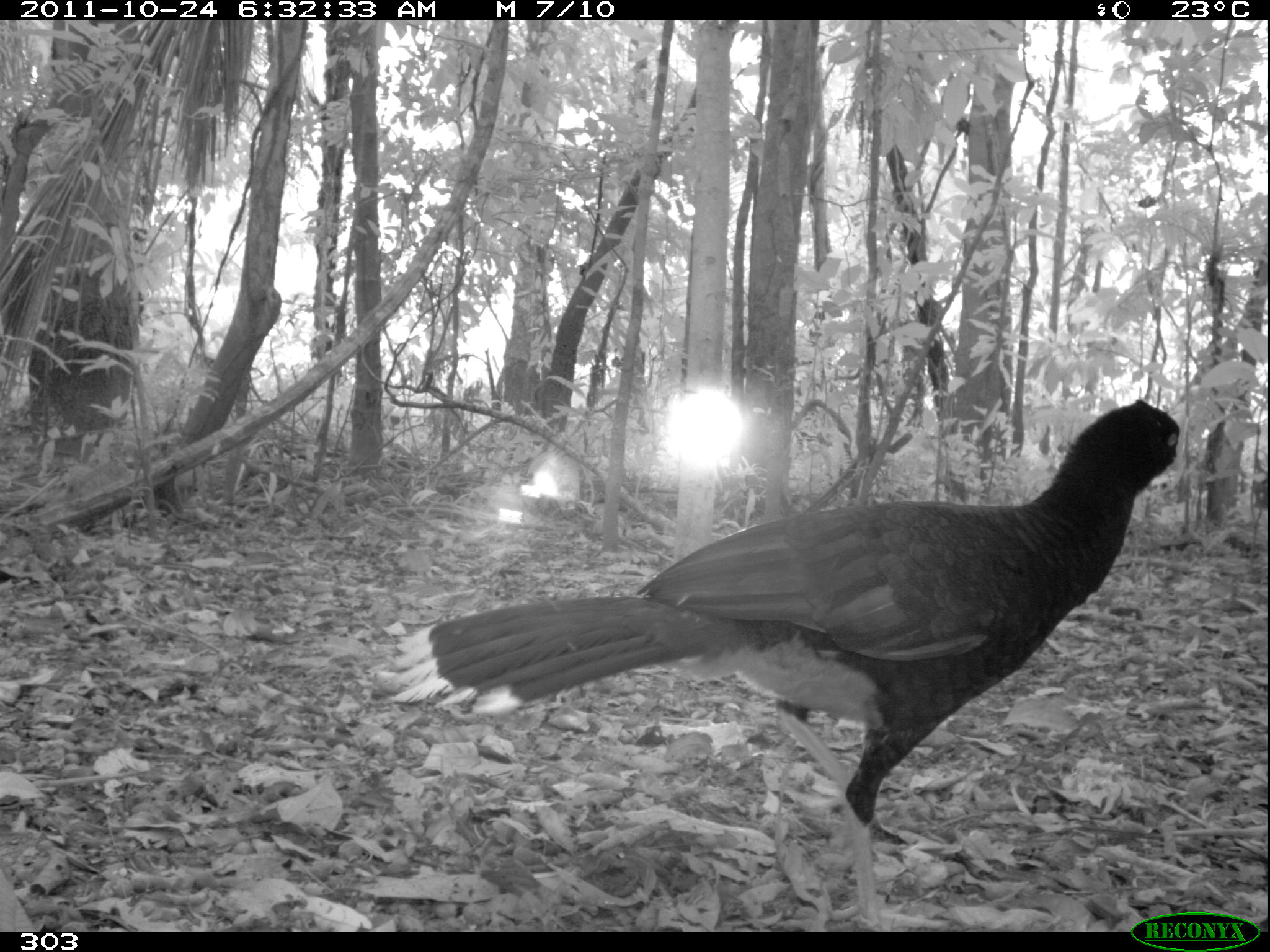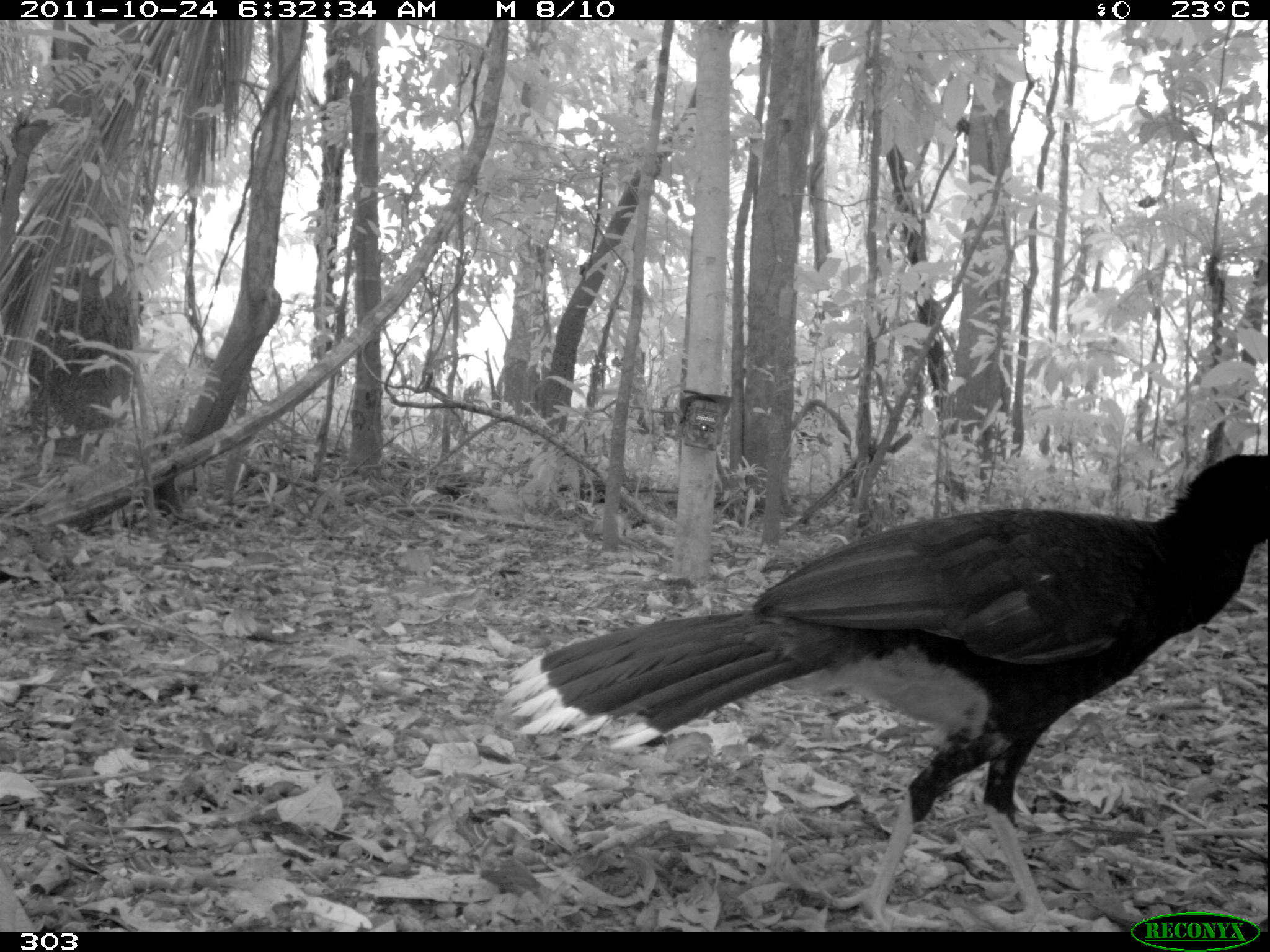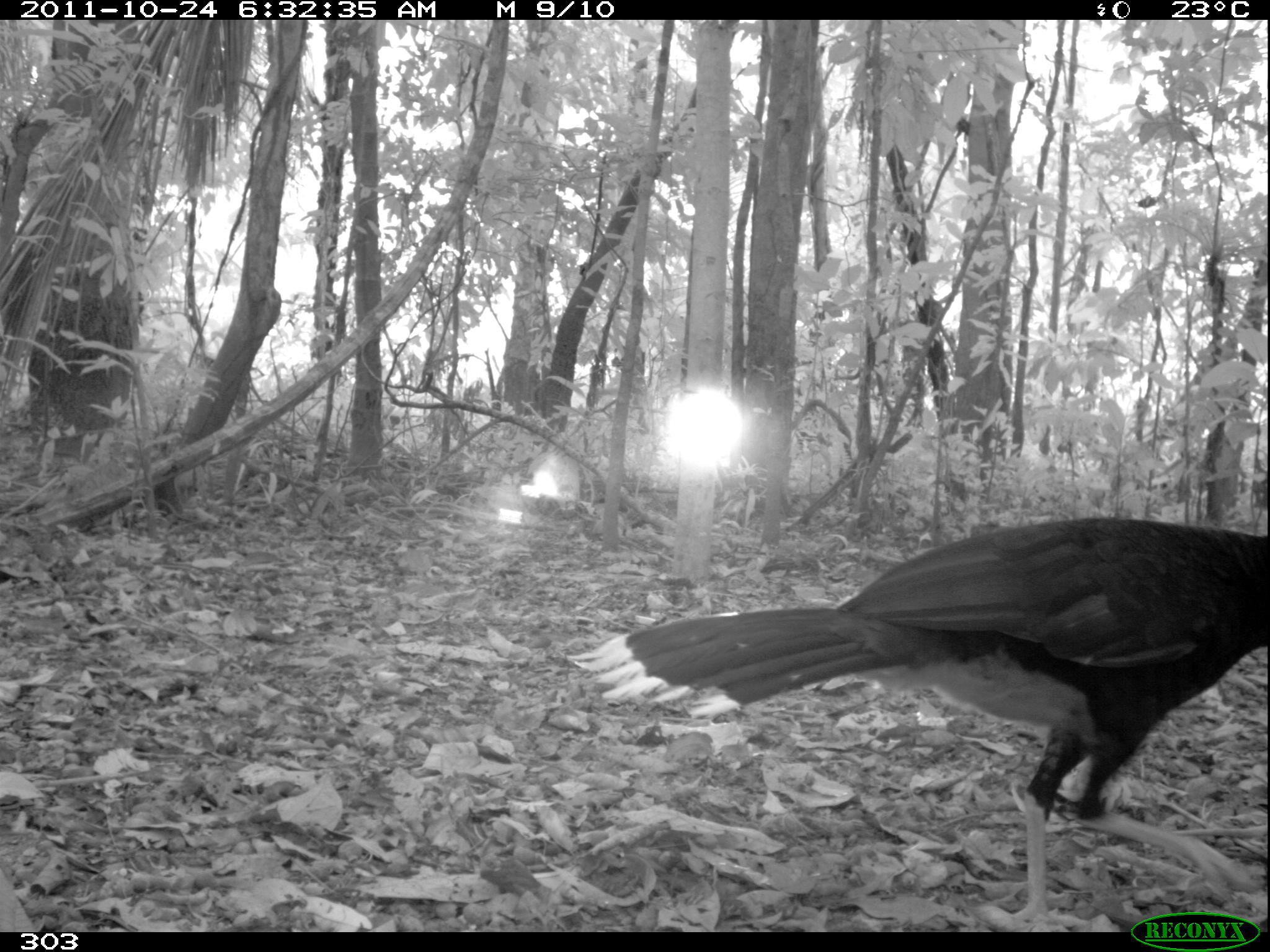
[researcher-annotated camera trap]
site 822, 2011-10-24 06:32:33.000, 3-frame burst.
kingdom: Animalia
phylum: Chordata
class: Aves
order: Galliformes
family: Cracidae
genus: Mitu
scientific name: Mitu tuberosum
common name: razor-billed curassow